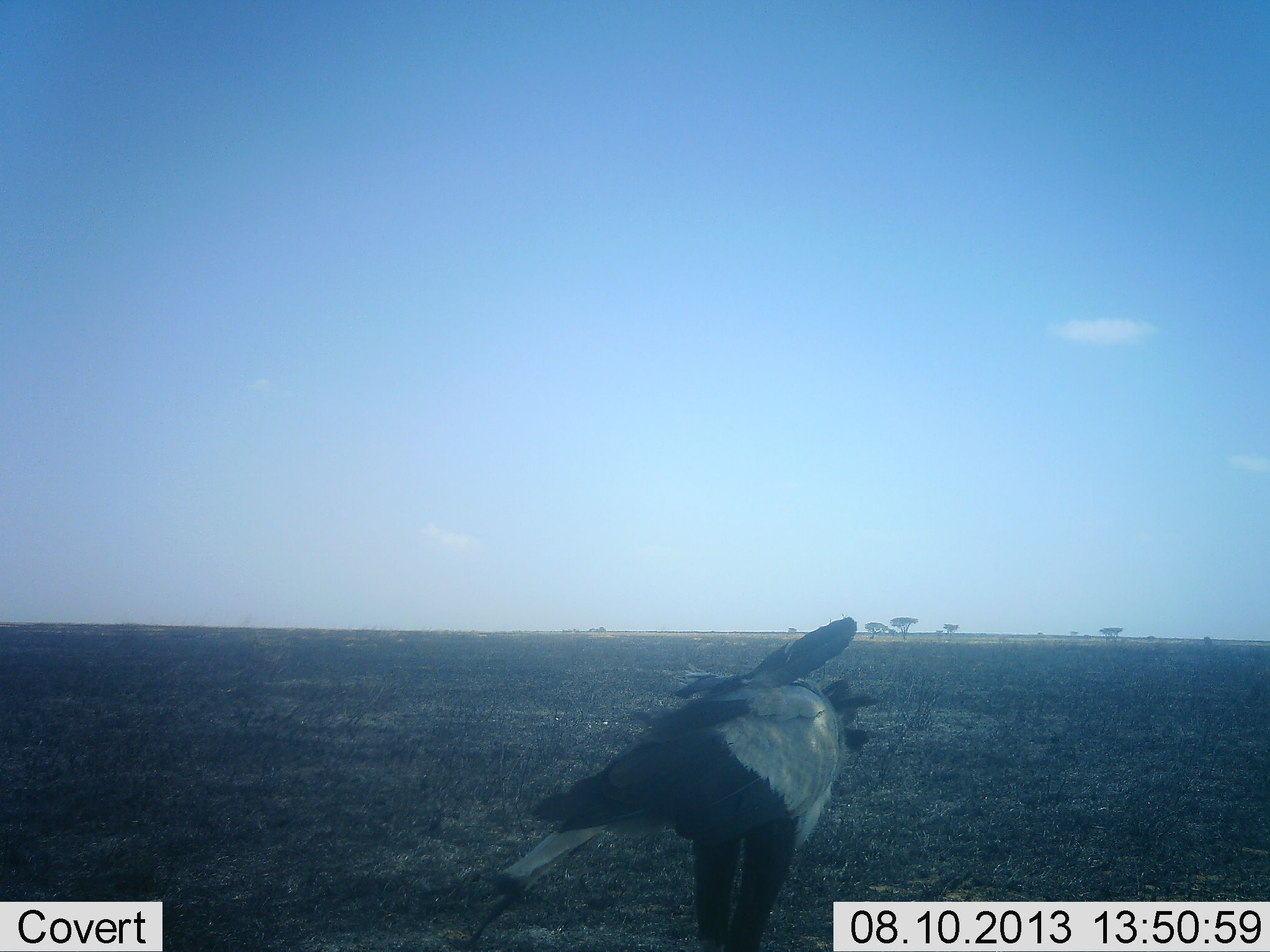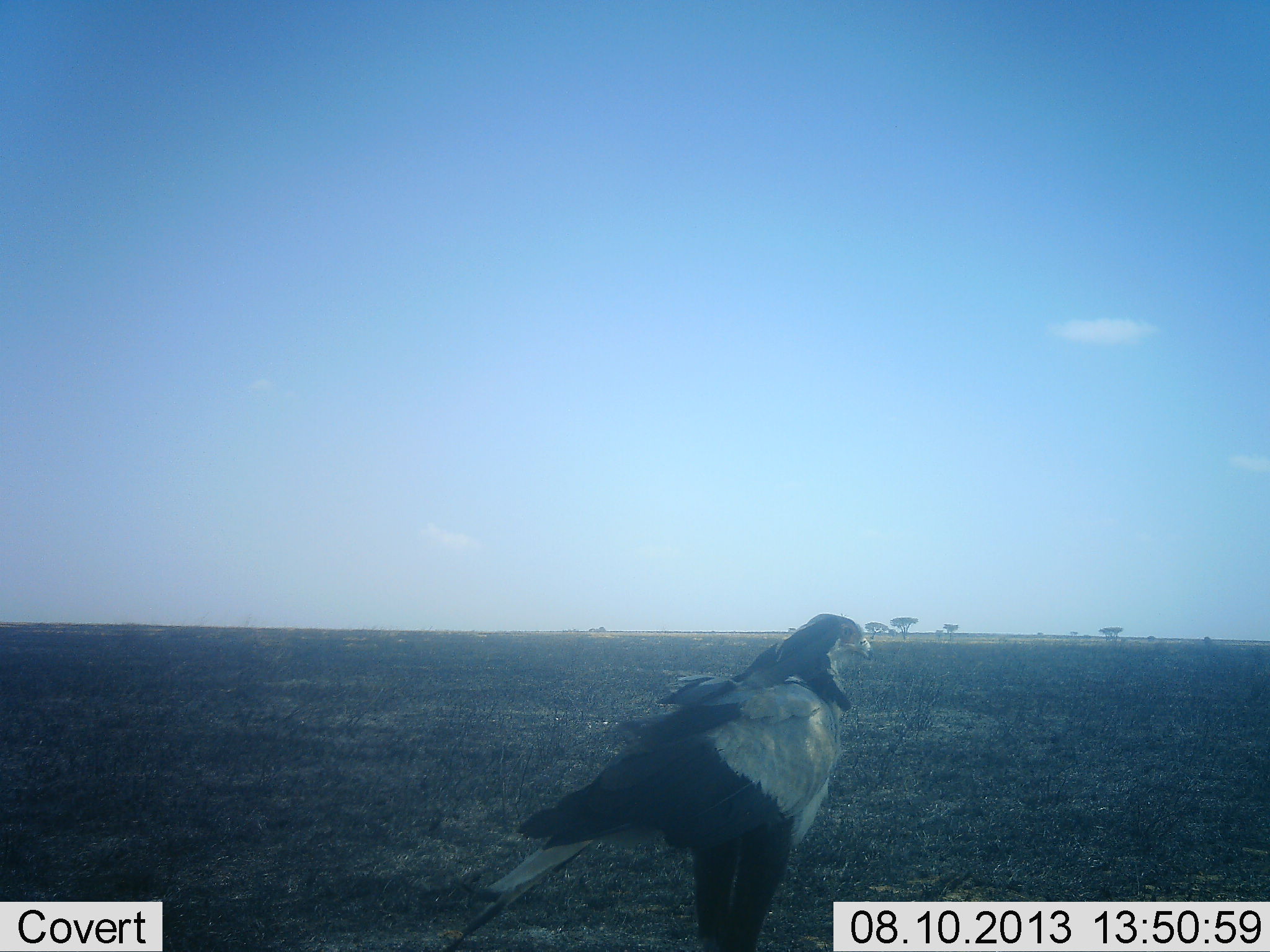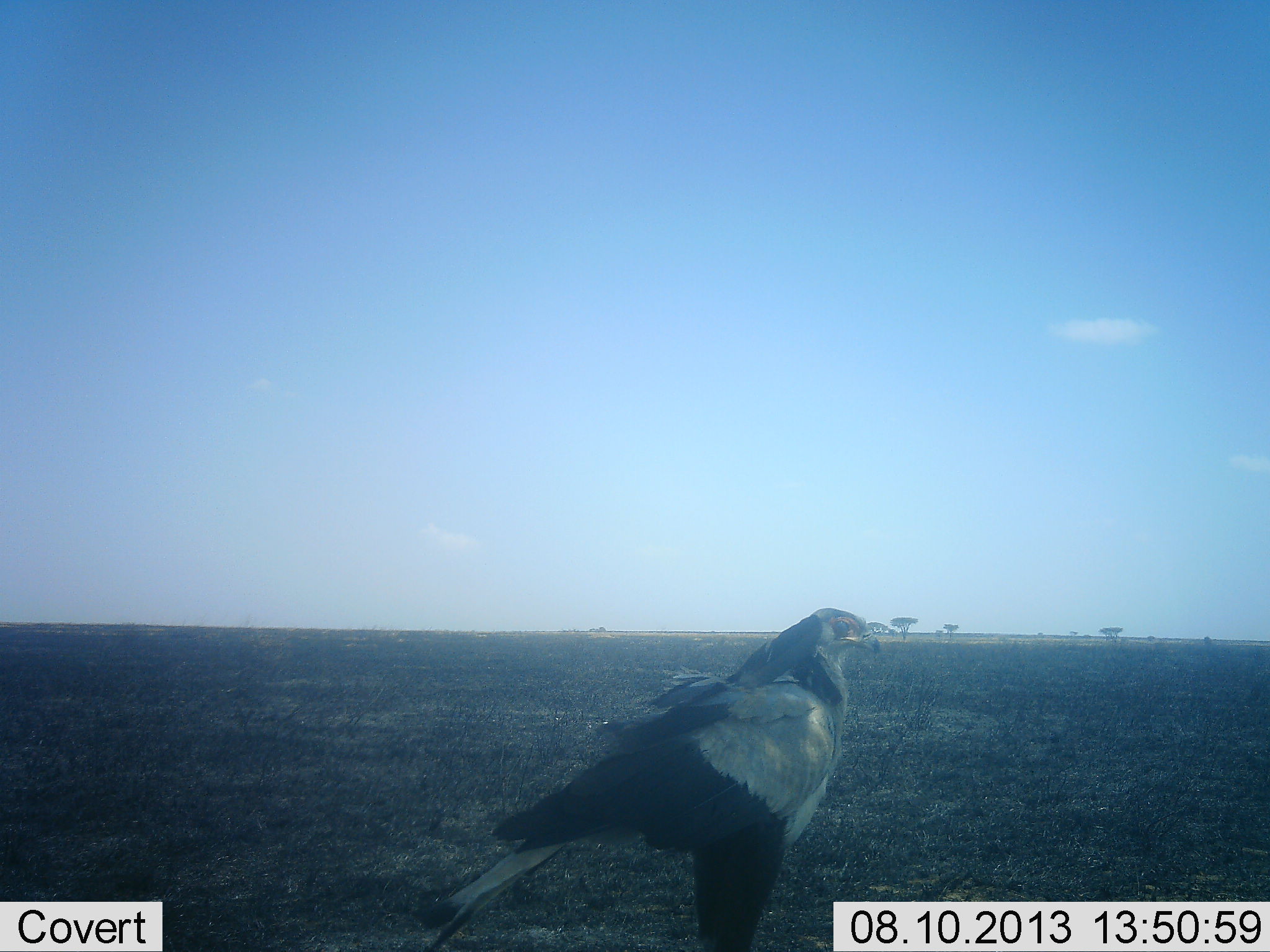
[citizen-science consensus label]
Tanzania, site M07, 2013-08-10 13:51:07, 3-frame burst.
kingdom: Animalia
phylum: Chordata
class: Aves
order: Accipitriformes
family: Sagittariidae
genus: Sagittarius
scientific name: Sagittarius serpentarius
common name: secretary bird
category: secretarybird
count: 1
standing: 100%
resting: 0%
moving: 0%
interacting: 0%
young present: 0%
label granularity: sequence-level